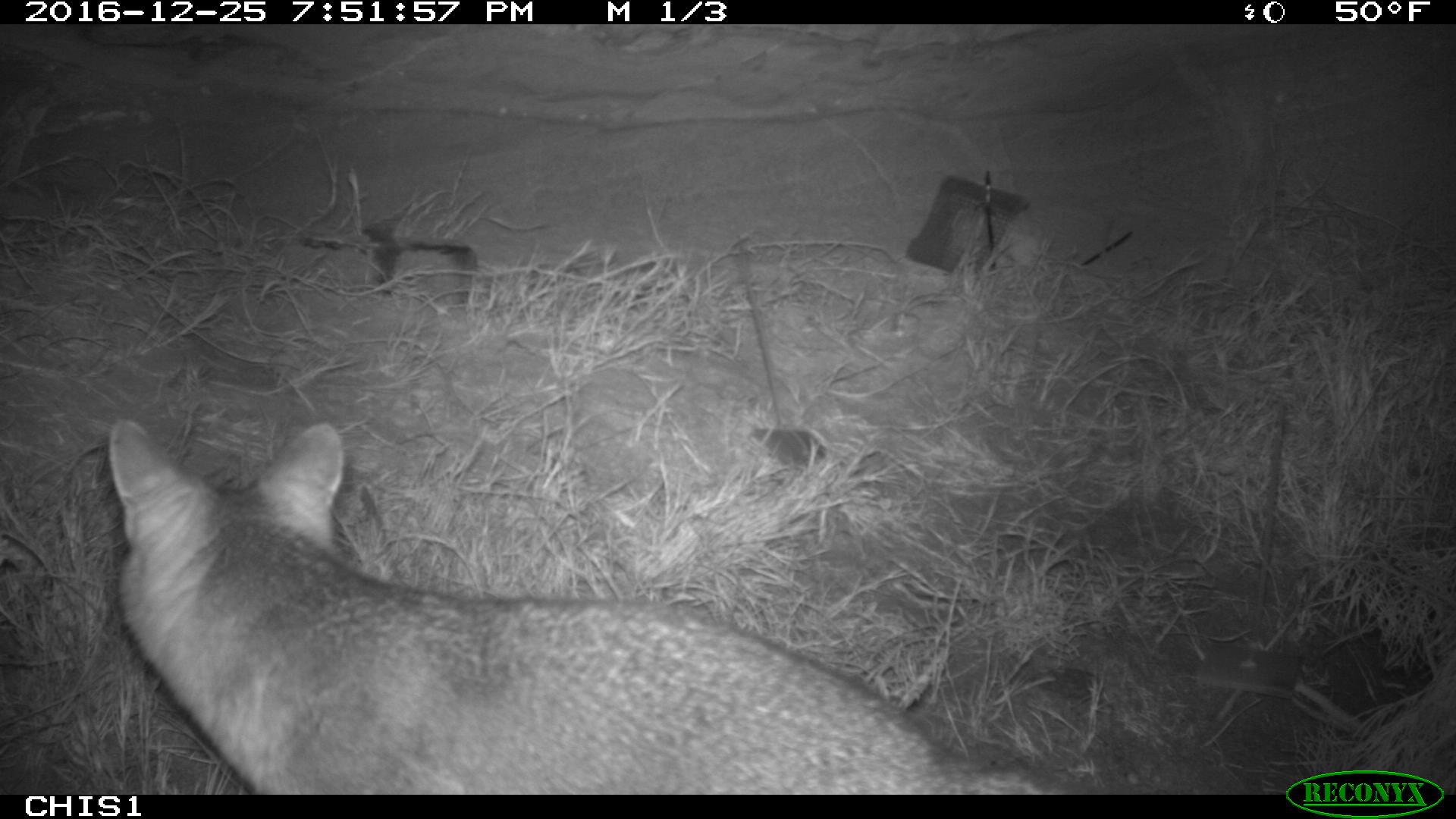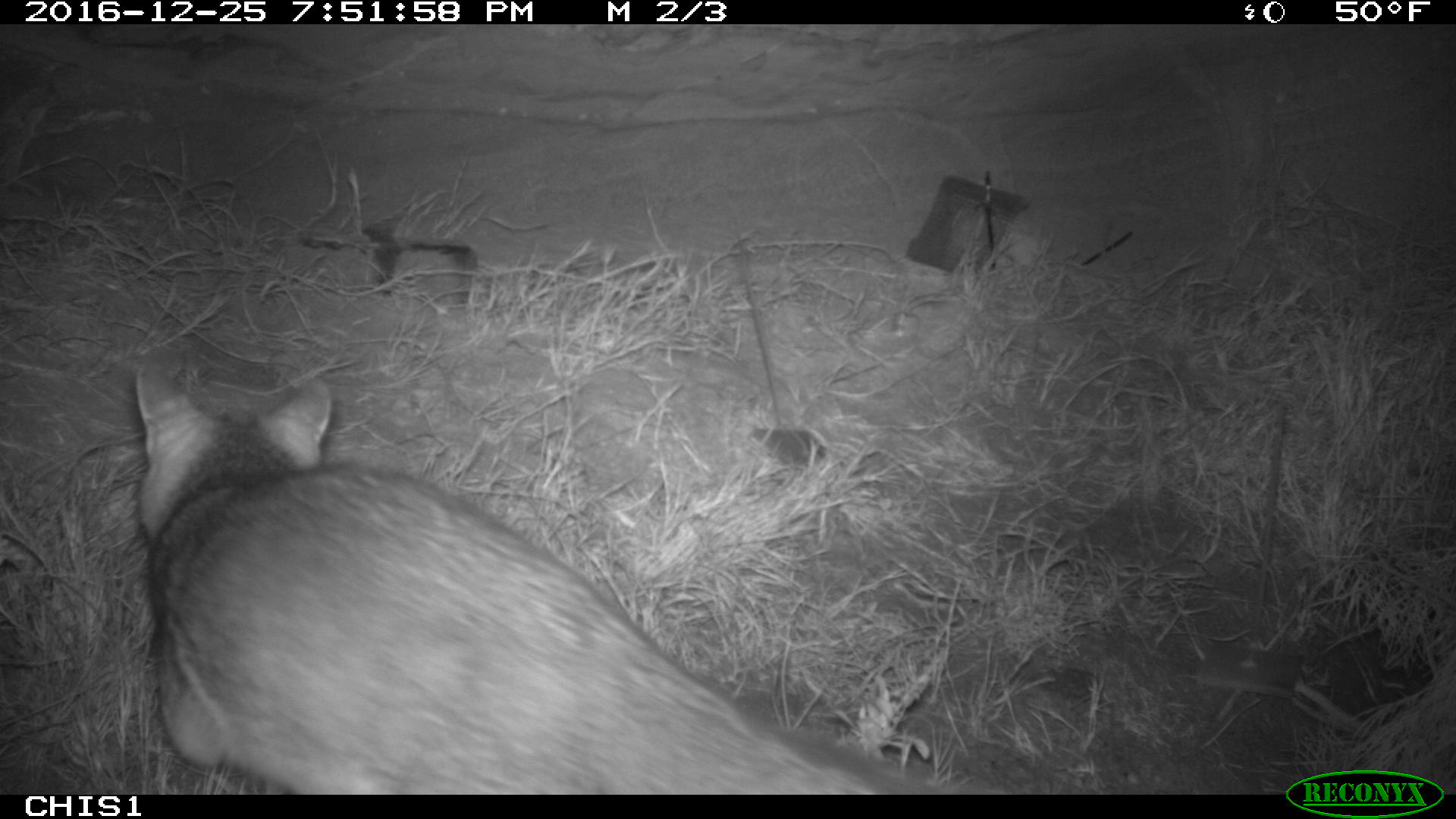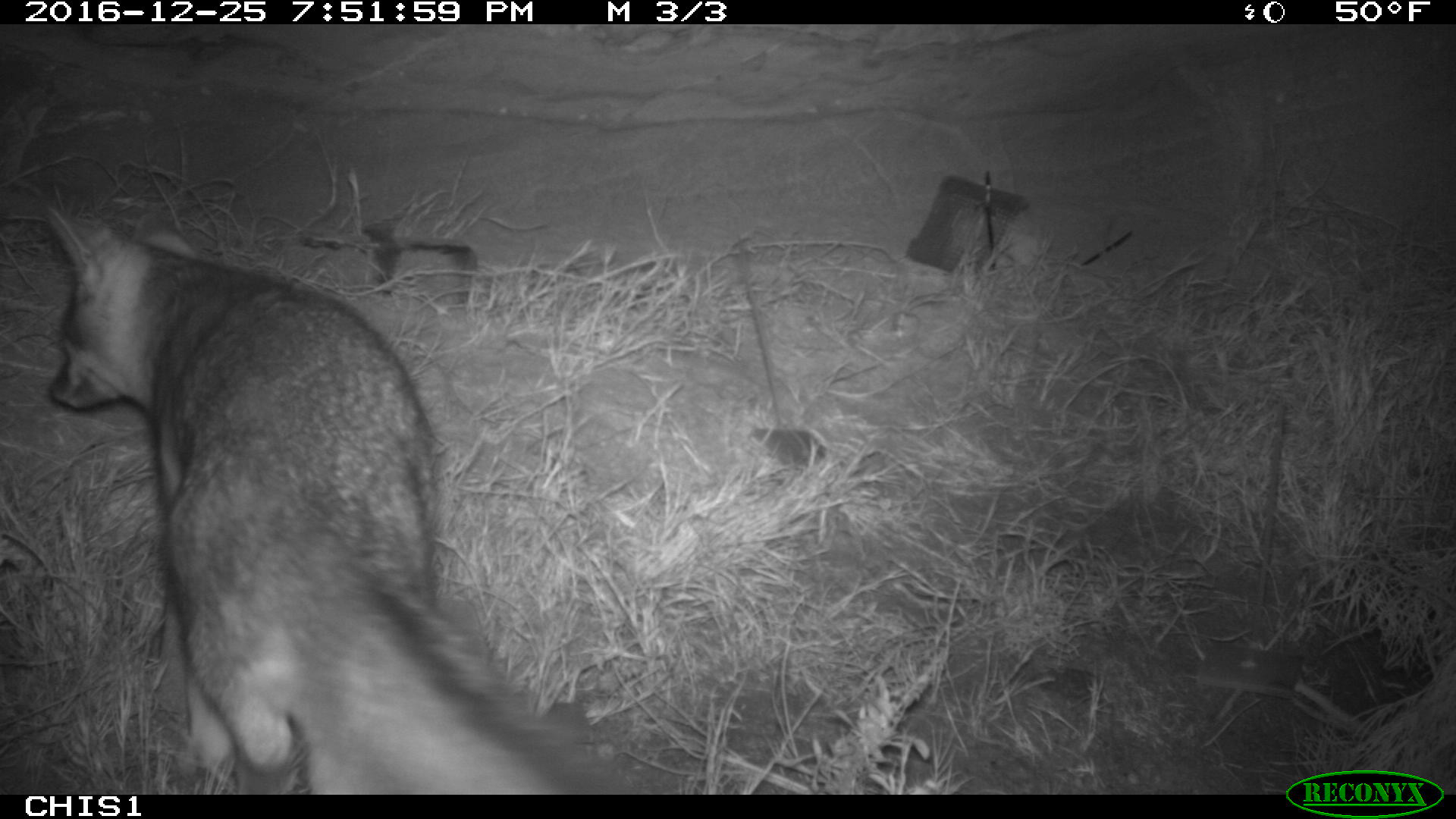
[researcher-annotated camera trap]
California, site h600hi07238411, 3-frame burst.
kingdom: Animalia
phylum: Chordata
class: Mammalia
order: Carnivora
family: Canidae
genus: Urocyon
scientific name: Urocyon littoralis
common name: island fox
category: fox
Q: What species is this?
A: Fox (island fox) (Urocyon littoralis).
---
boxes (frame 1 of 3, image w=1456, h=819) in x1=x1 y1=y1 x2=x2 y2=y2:
fox: x1=108 y1=419 x2=1075 y2=794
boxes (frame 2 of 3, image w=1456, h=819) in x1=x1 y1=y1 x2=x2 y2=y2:
fox: x1=134 y1=362 x2=873 y2=793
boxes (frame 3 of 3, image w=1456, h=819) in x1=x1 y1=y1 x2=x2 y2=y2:
fox: x1=46 y1=203 x2=604 y2=795